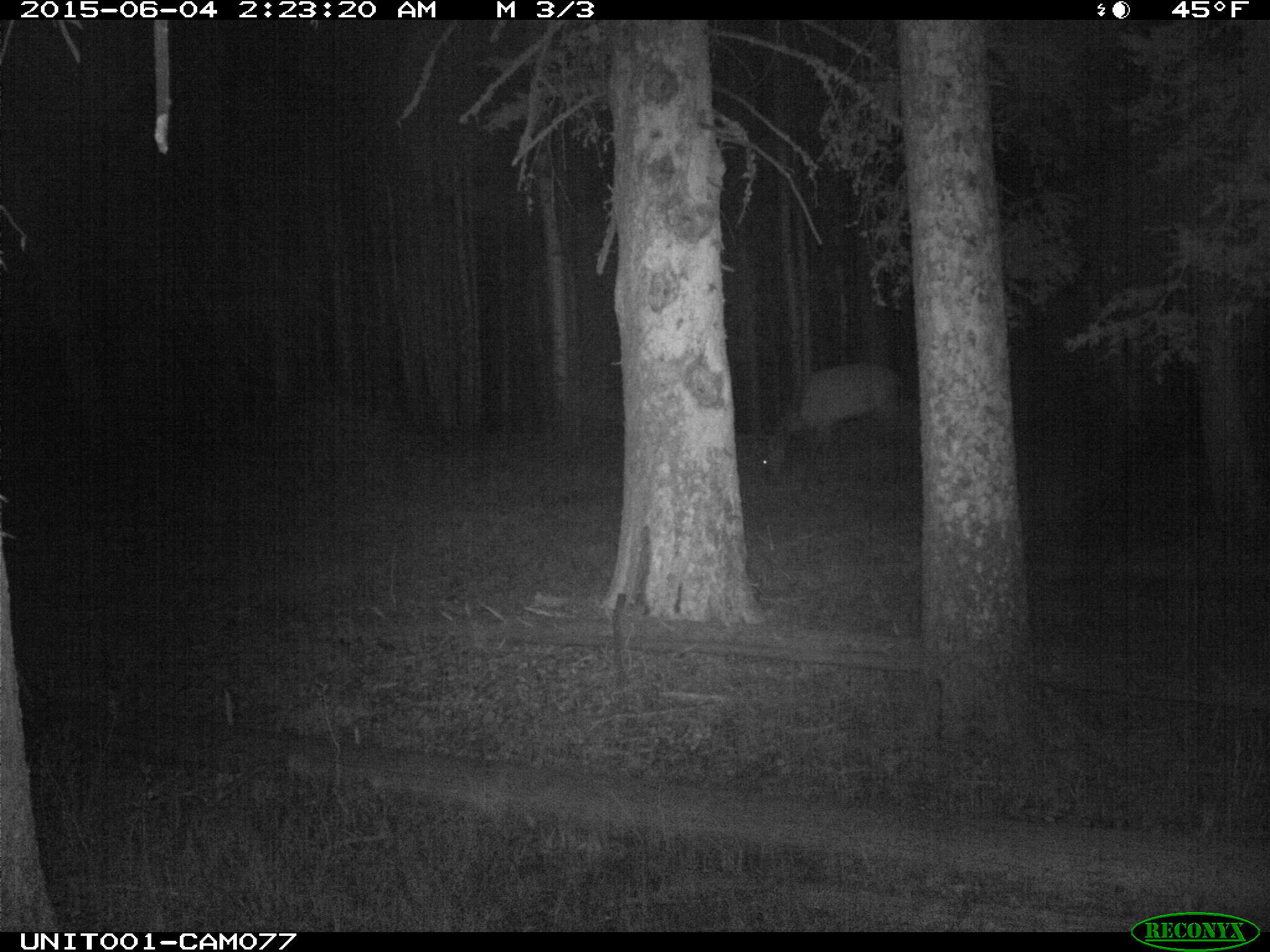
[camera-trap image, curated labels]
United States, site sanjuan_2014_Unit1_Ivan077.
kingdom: Animalia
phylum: Chordata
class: Mammalia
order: Artiodactyla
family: Cervidae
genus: Cervus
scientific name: Cervus elaphus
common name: red deer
Cervus elaphus (red deer).